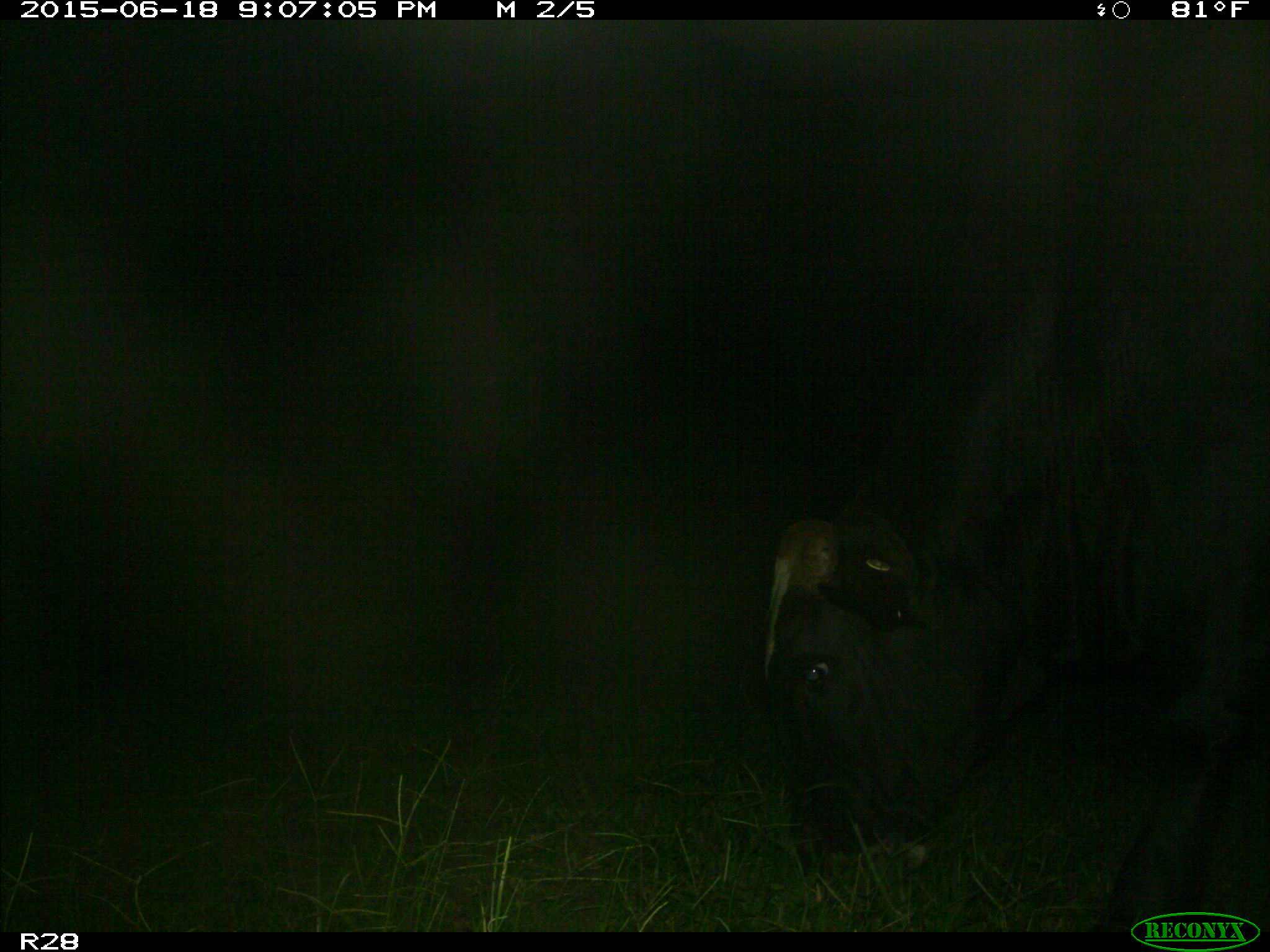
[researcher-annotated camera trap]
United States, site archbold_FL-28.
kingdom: Animalia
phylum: Chordata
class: Mammalia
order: Artiodactyla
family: Bovidae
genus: Bos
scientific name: Bos taurus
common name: domestic cow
Bos taurus (domestic cow).